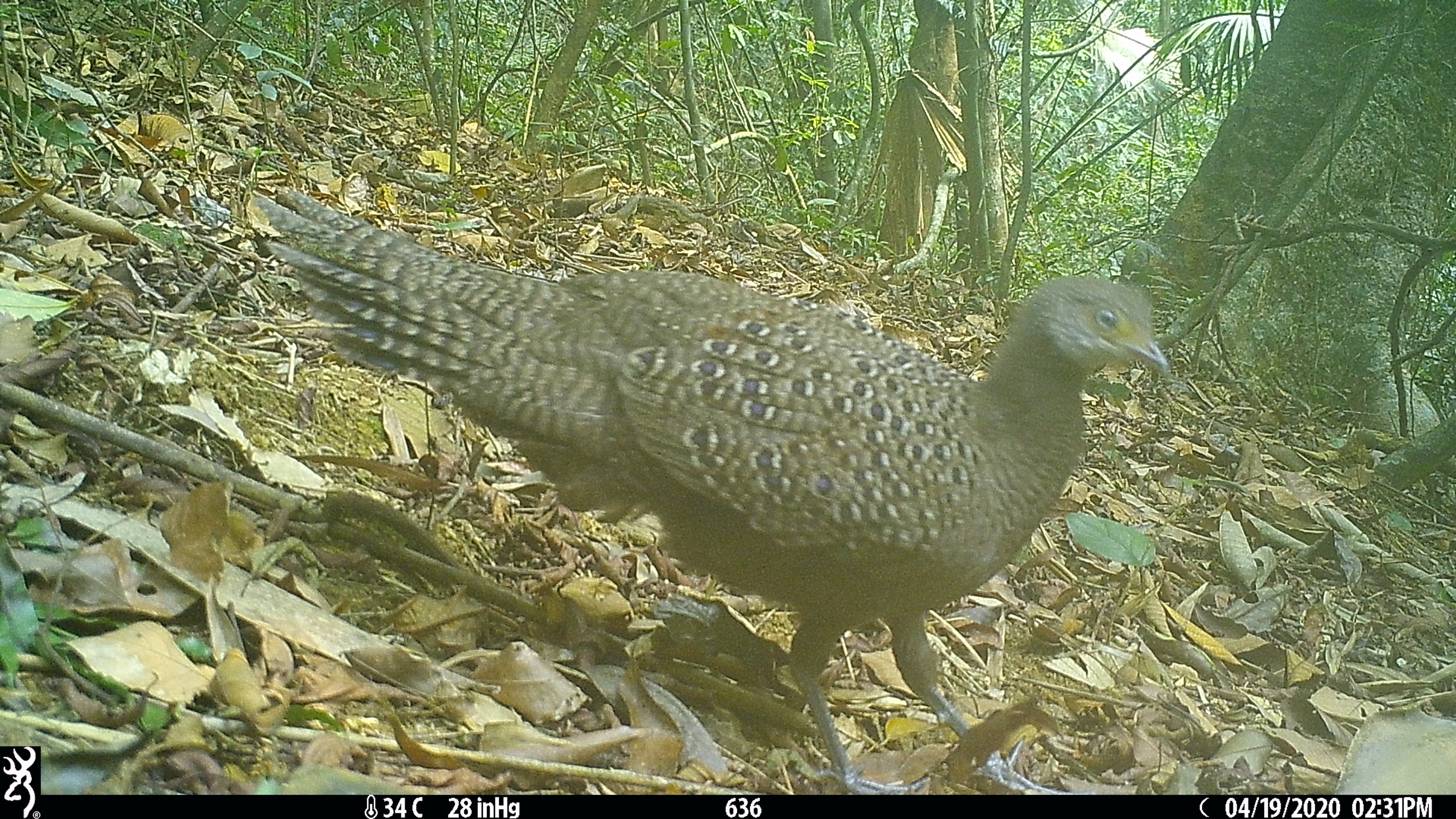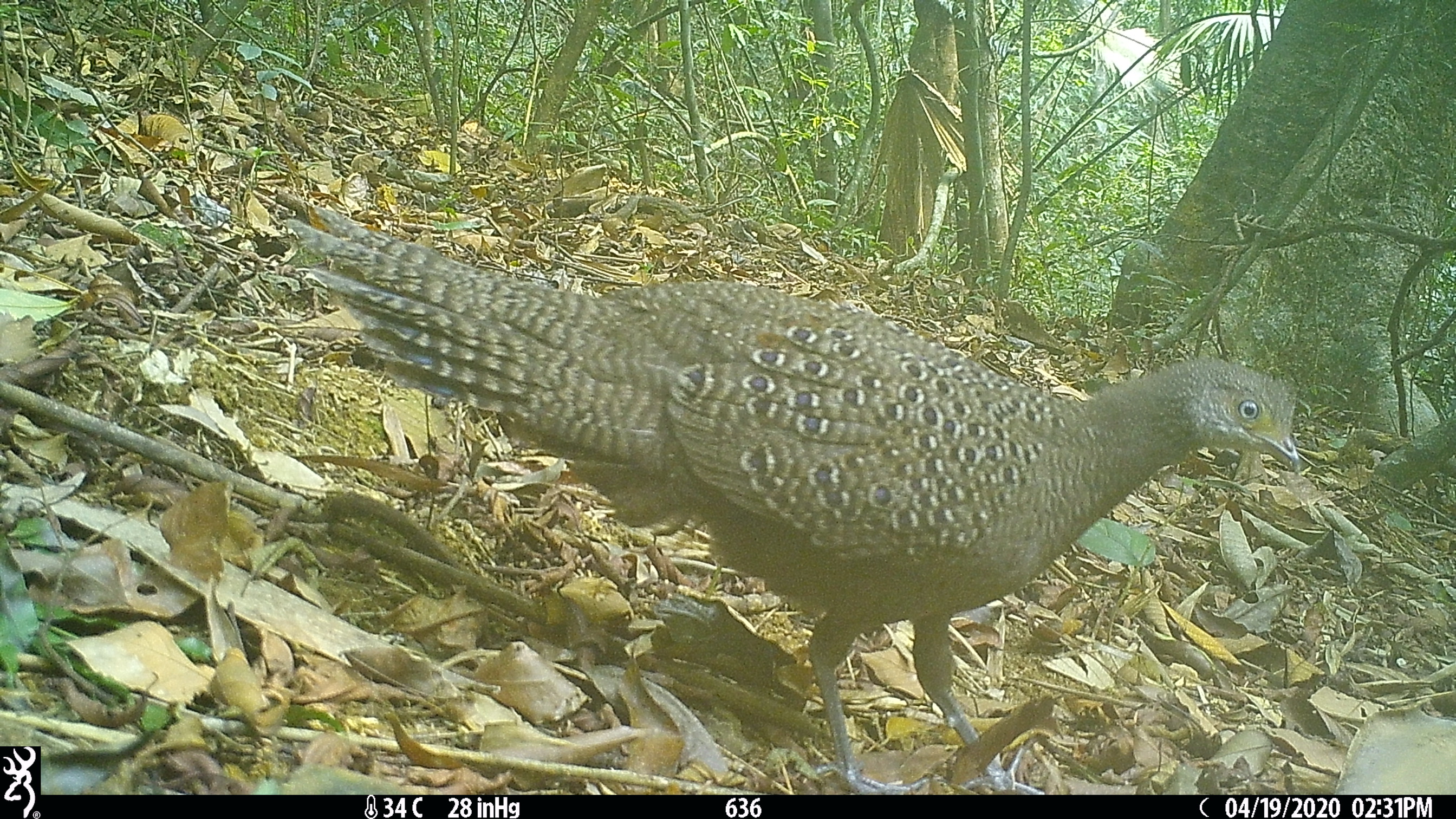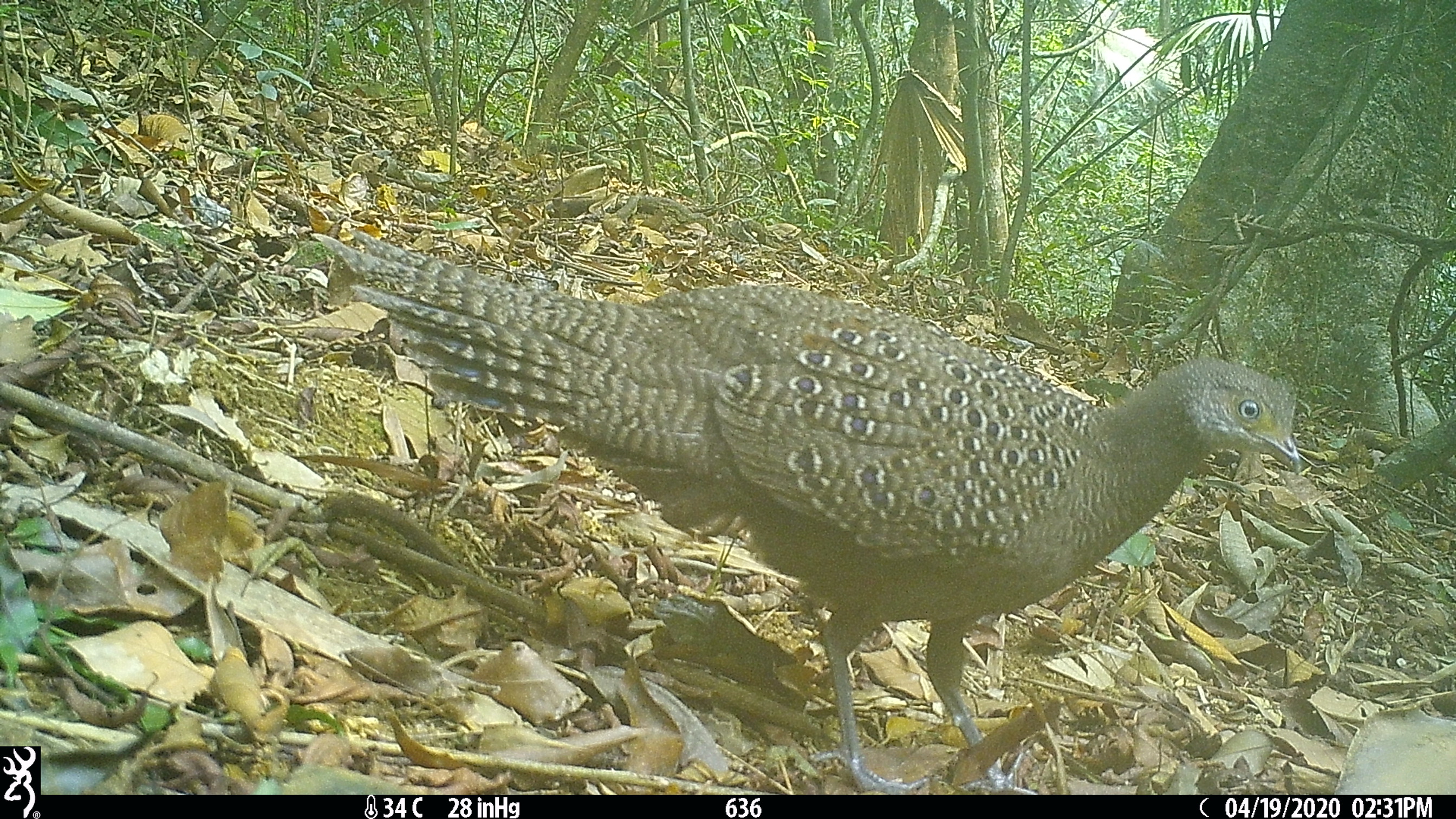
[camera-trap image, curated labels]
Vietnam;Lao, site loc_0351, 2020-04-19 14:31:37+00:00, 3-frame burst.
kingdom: Animalia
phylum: Chordata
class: Aves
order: Galliformes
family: Phasianidae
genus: Polyplectron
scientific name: Polyplectron bicalcaratum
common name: gray peacock-pheasant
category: grey peacock pheasant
Grey peacock pheasant (gray peacock-pheasant) (Polyplectron bicalcaratum). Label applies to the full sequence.